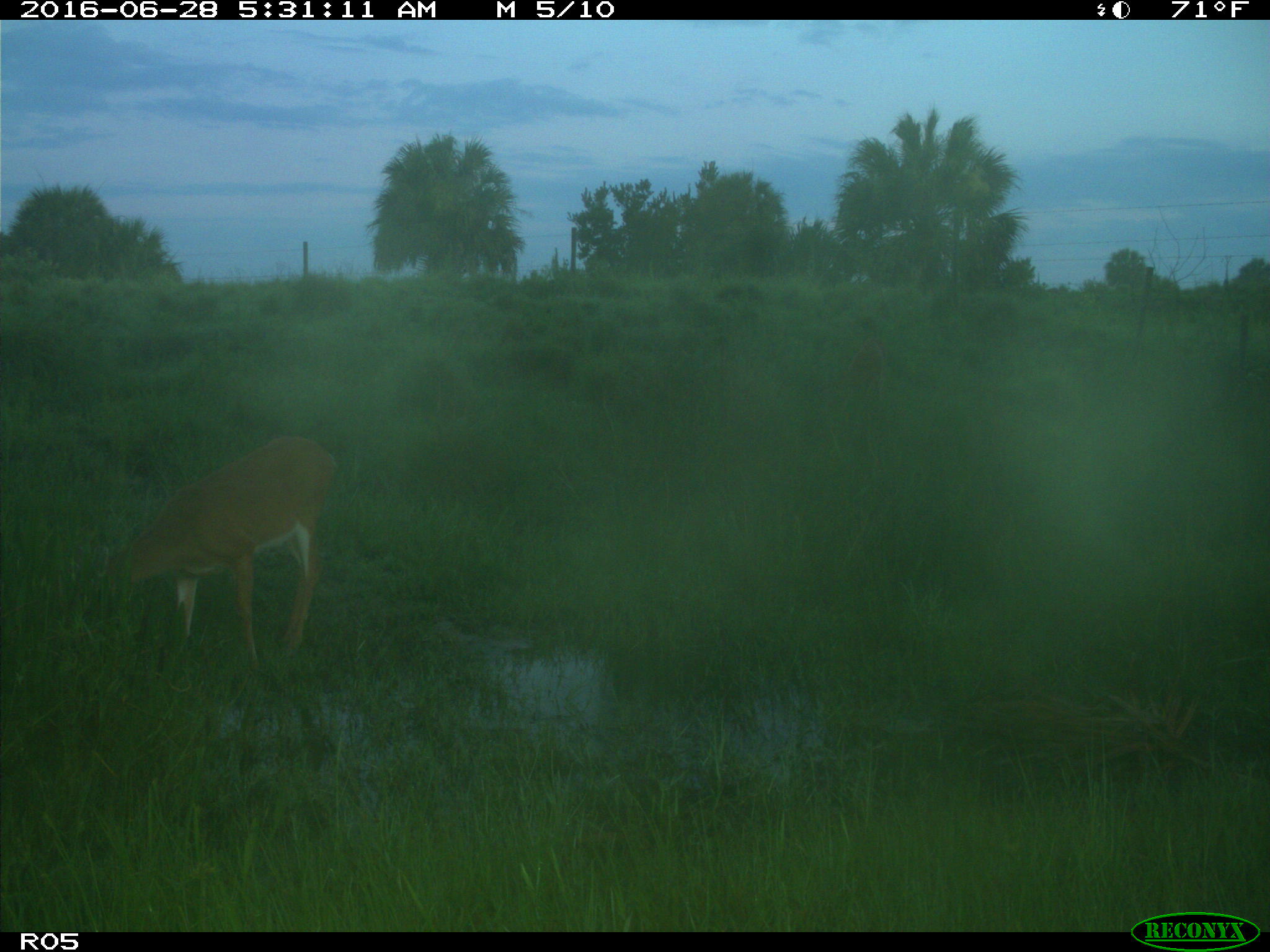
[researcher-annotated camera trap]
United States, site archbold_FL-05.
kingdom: Animalia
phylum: Chordata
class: Mammalia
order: Artiodactyla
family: Cervidae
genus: Odocoileus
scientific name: Odocoileus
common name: deer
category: unidentified deer